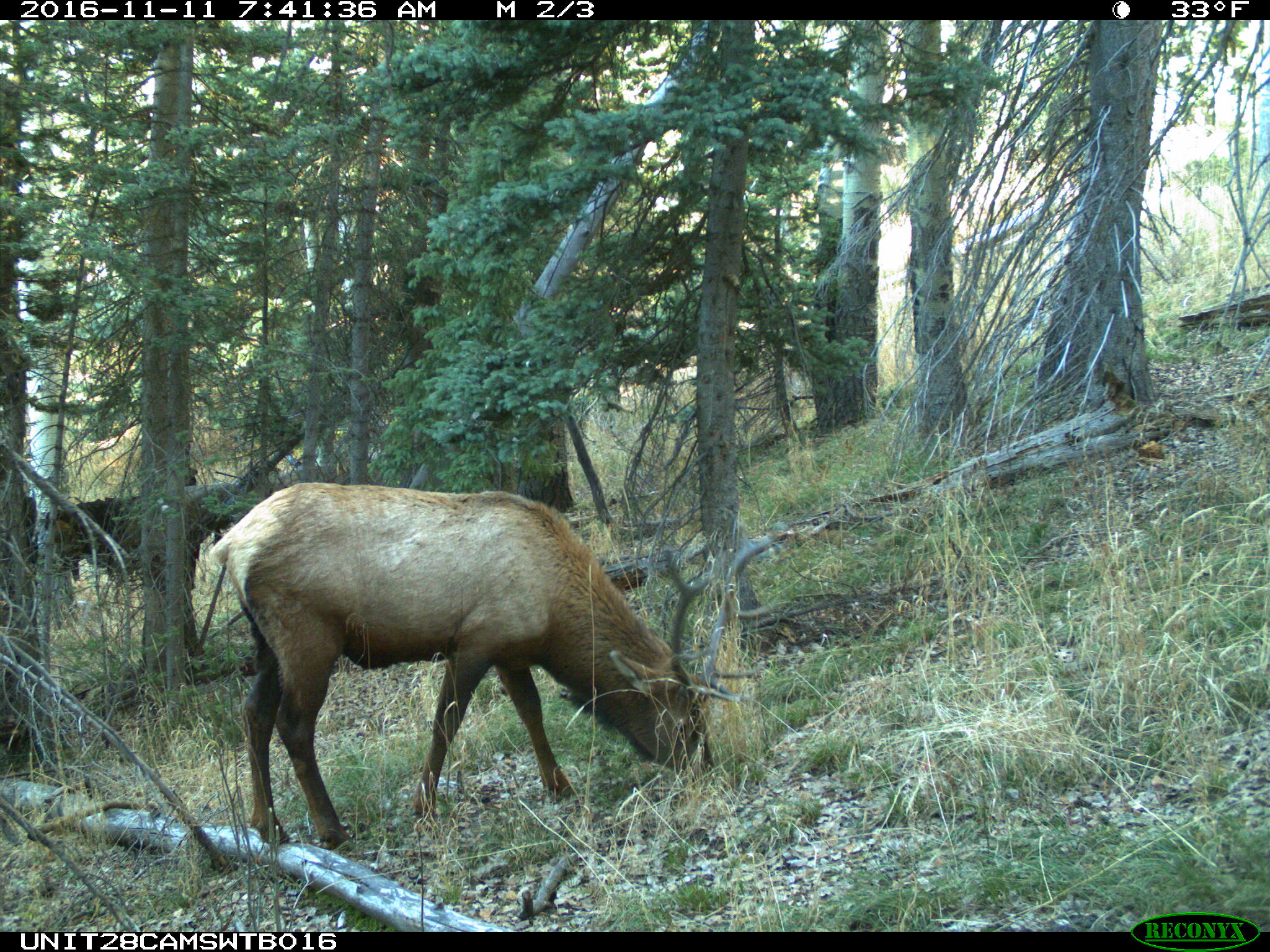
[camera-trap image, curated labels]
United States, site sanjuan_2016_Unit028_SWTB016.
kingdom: Animalia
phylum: Chordata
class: Mammalia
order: Artiodactyla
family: Cervidae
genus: Cervus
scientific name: Cervus elaphus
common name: red deer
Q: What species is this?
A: Cervus elaphus (red deer).